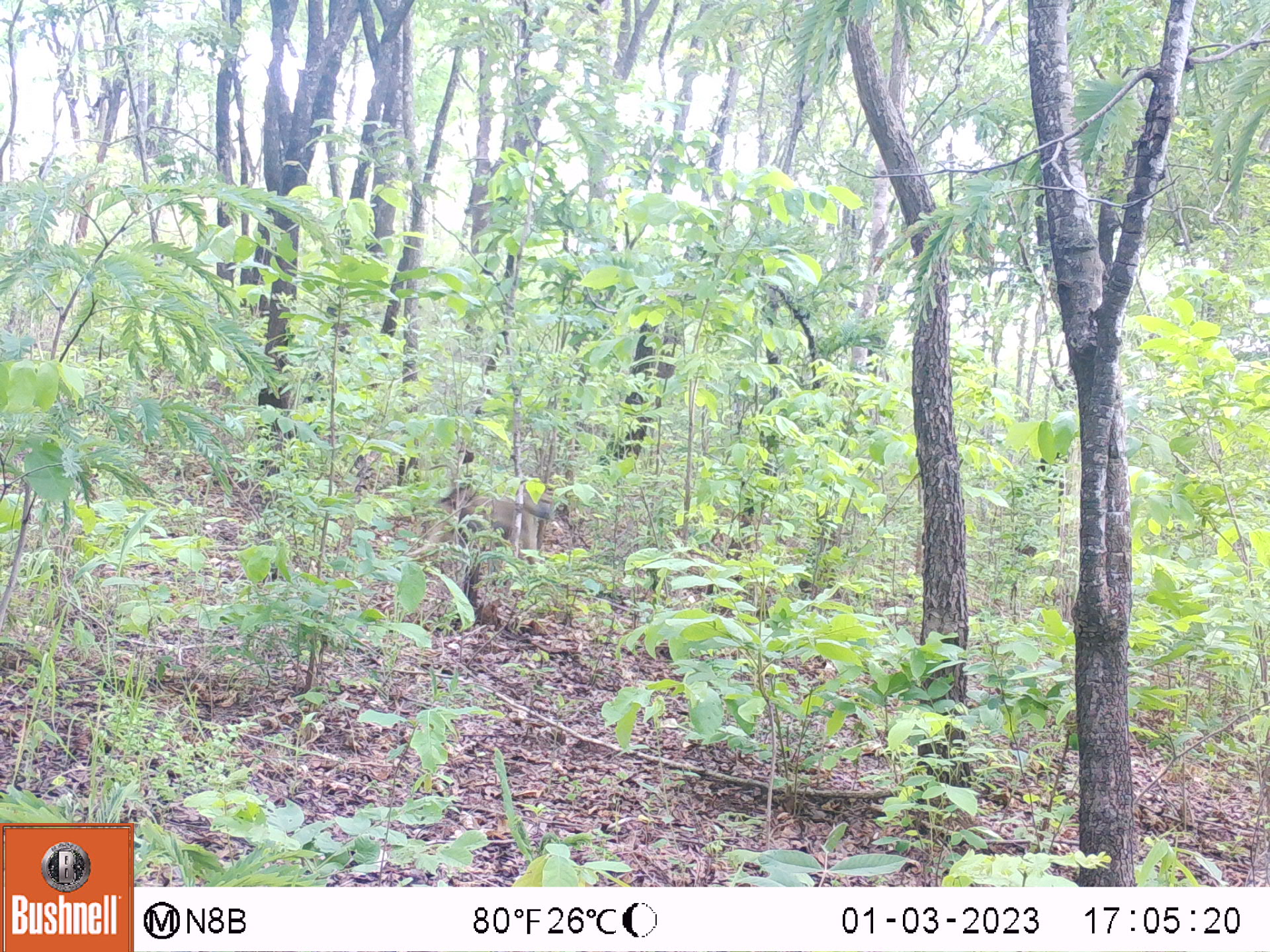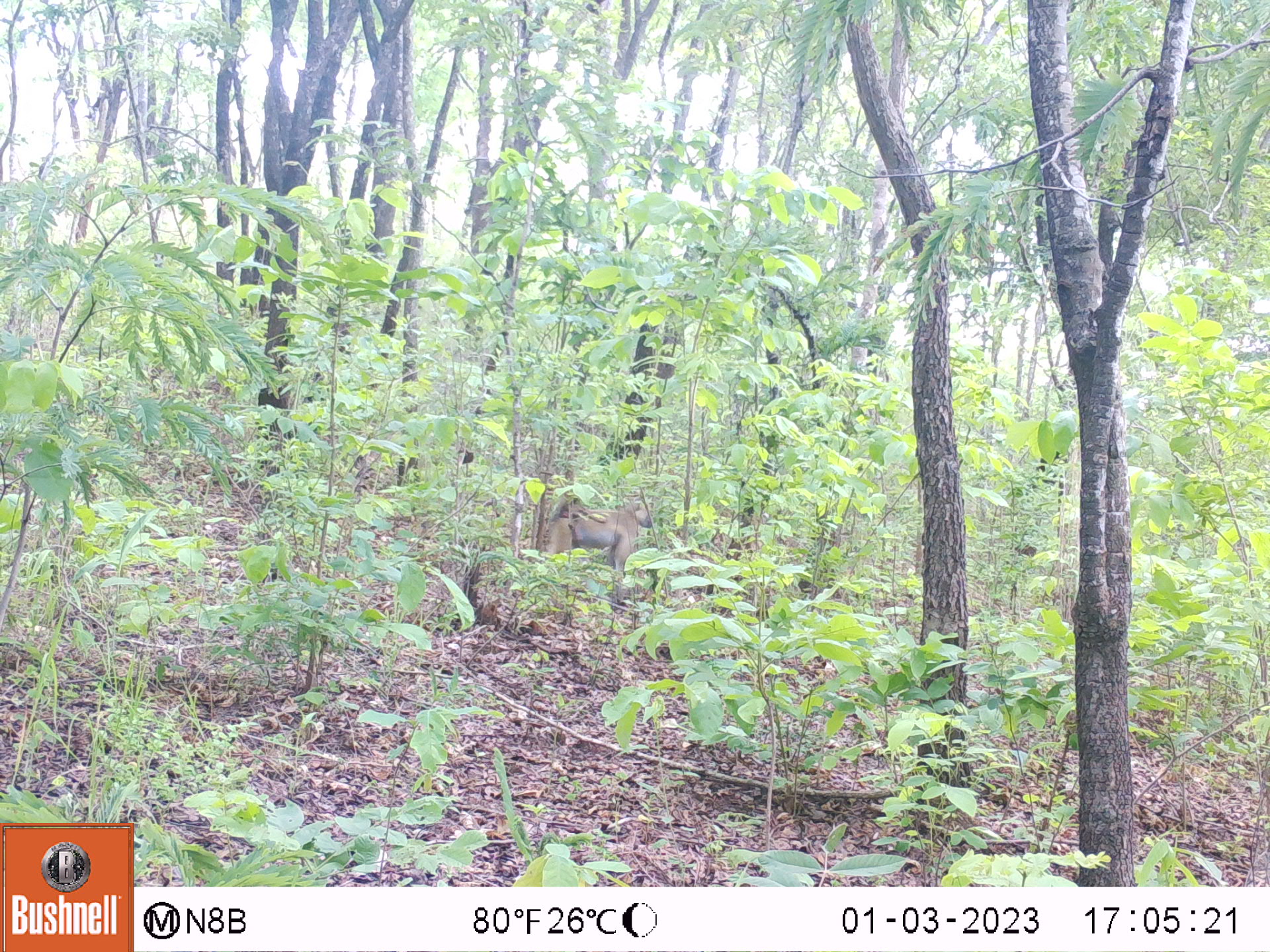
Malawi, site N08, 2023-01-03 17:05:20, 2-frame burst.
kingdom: Animalia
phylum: Chordata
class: Mammalia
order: Primates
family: Cercopithecidae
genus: Papio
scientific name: Papio cynocephalus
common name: yellow baboon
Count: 1.